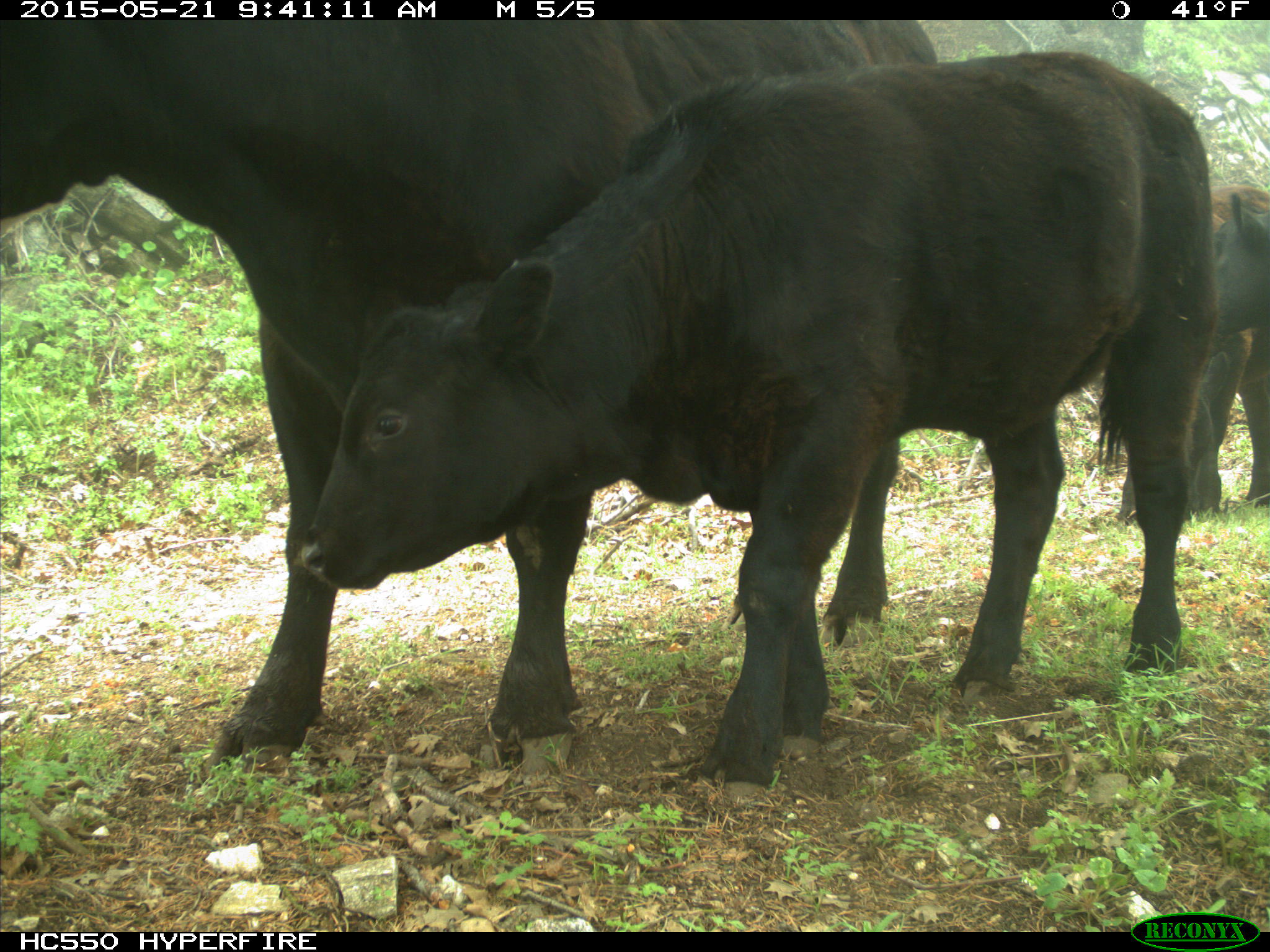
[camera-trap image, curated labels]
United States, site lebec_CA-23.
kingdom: Animalia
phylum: Chordata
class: Mammalia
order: Artiodactyla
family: Bovidae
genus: Bos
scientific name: Bos taurus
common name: domestic cow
Bos taurus (domestic cow).